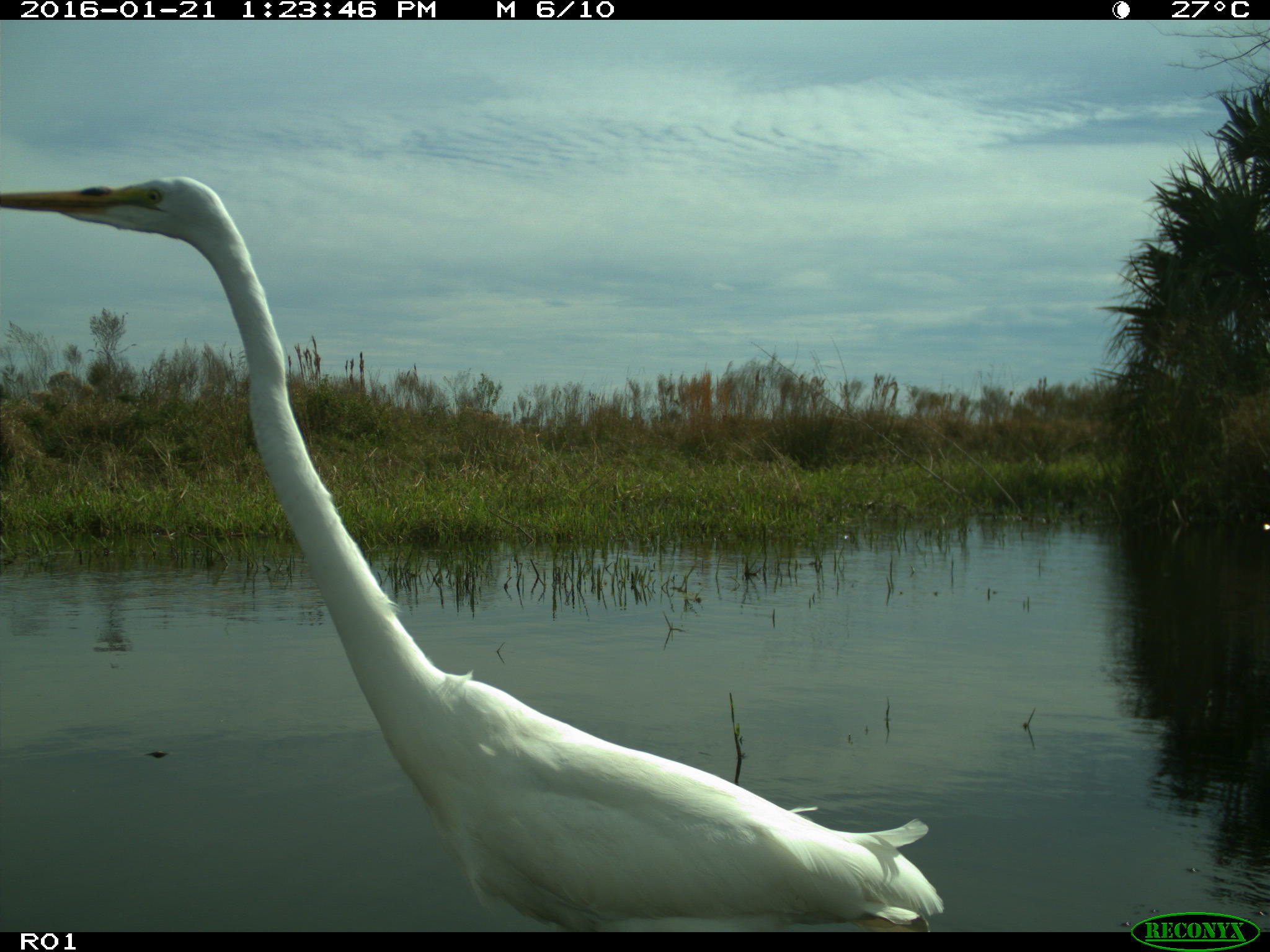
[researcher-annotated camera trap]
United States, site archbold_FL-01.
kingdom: Animalia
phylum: Chordata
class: Aves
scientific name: Aves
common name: birds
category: unidentified bird